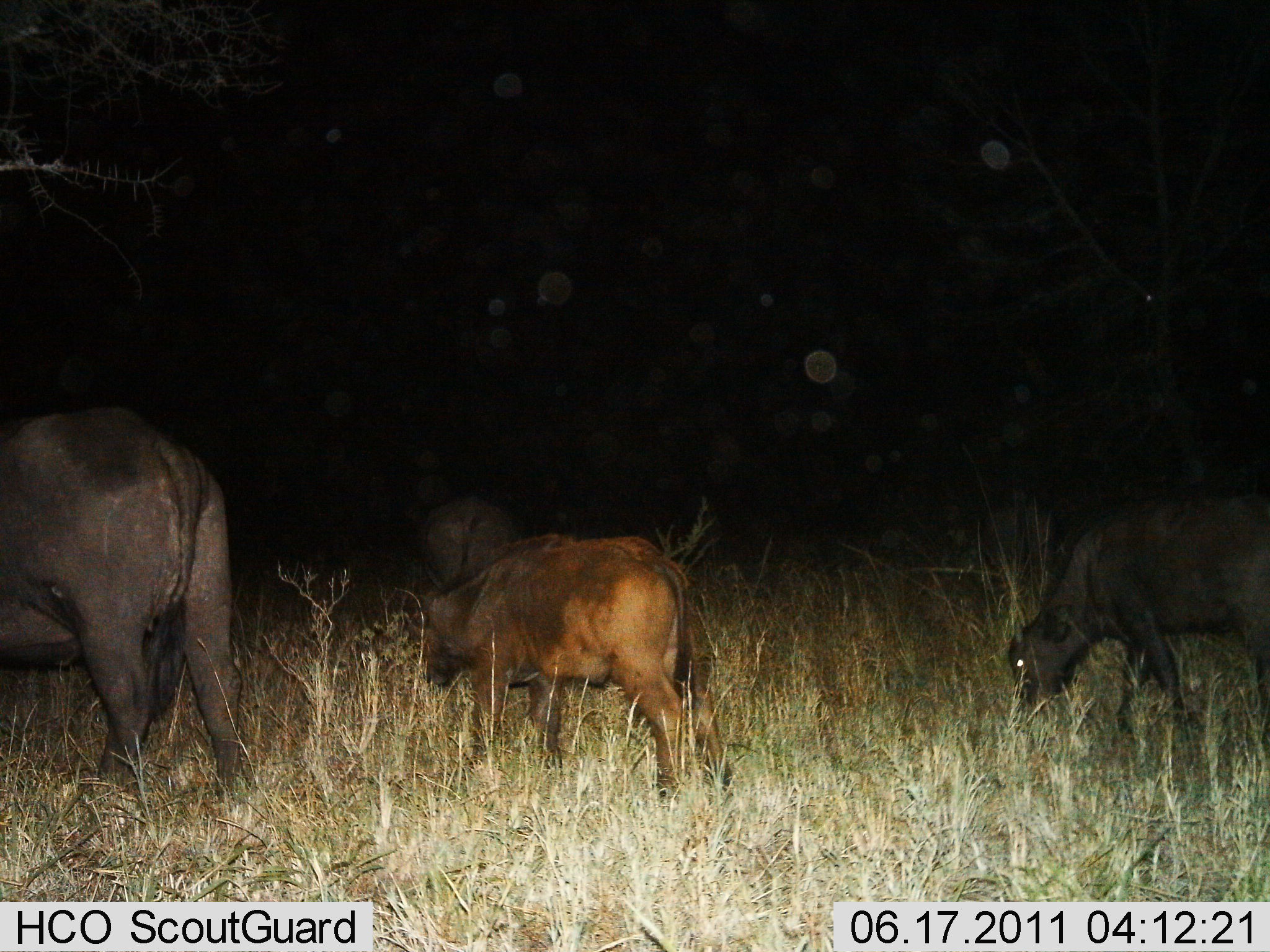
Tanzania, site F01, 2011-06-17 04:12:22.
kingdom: Animalia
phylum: Chordata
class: Mammalia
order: Artiodactyla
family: Bovidae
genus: Syncerus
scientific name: Syncerus caffer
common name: cape buffalo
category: buffalo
Buffalo (cape buffalo) (Syncerus caffer), count 4. Behavior (volunteer vote fractions): standing 17%, resting 0%, moving 25%, interacting 0%. Young present (vote fraction): 83%. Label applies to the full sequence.